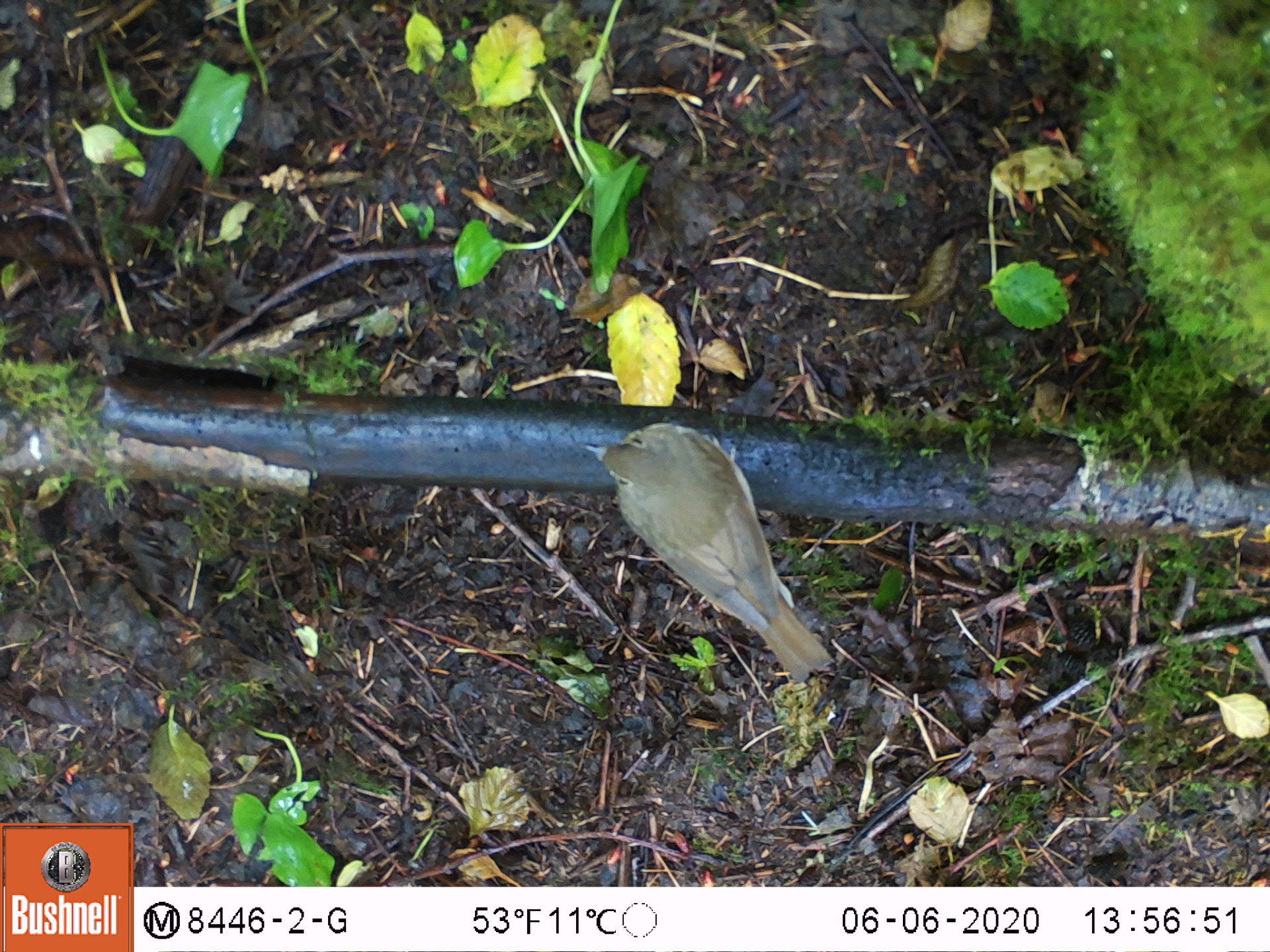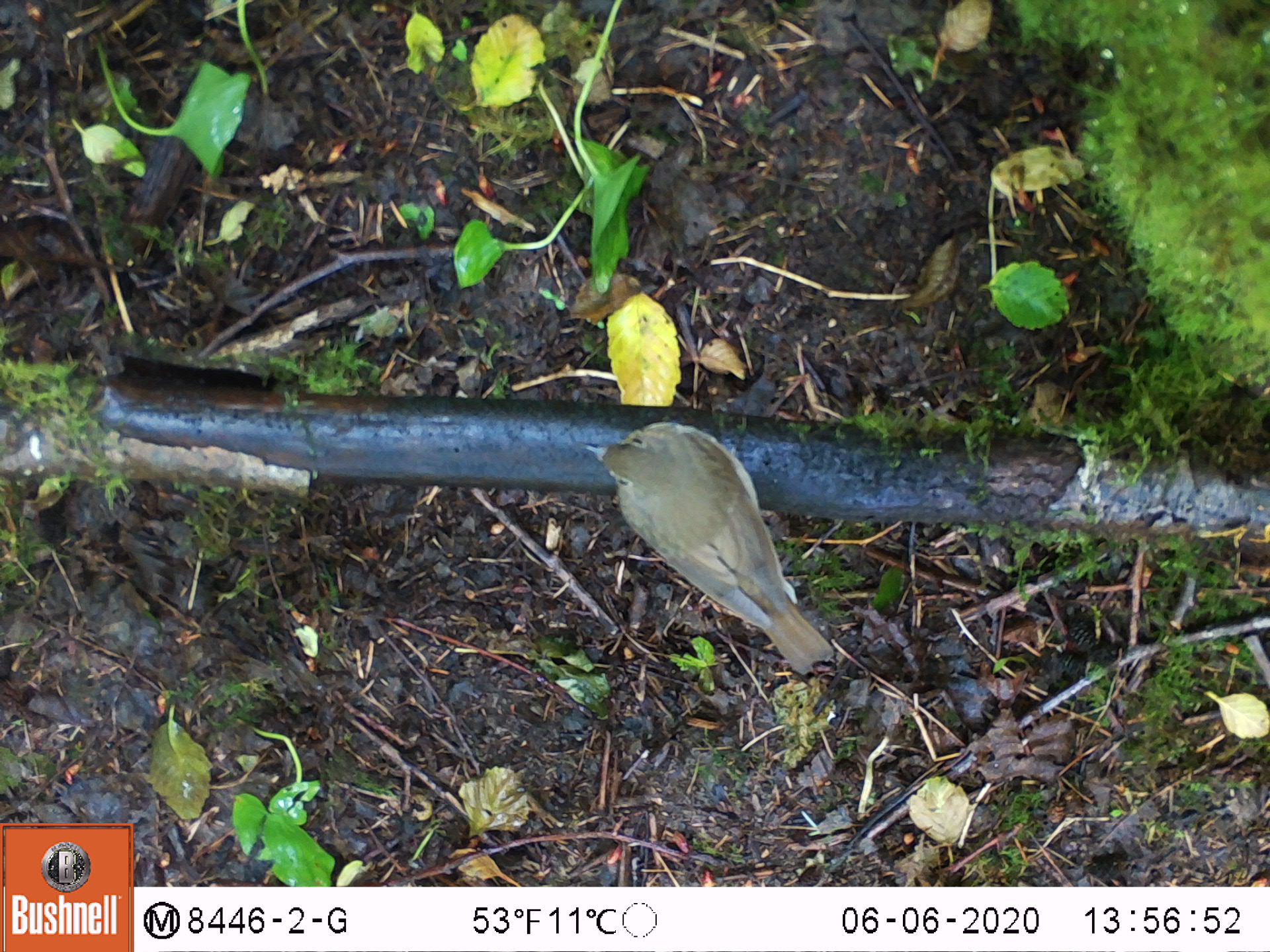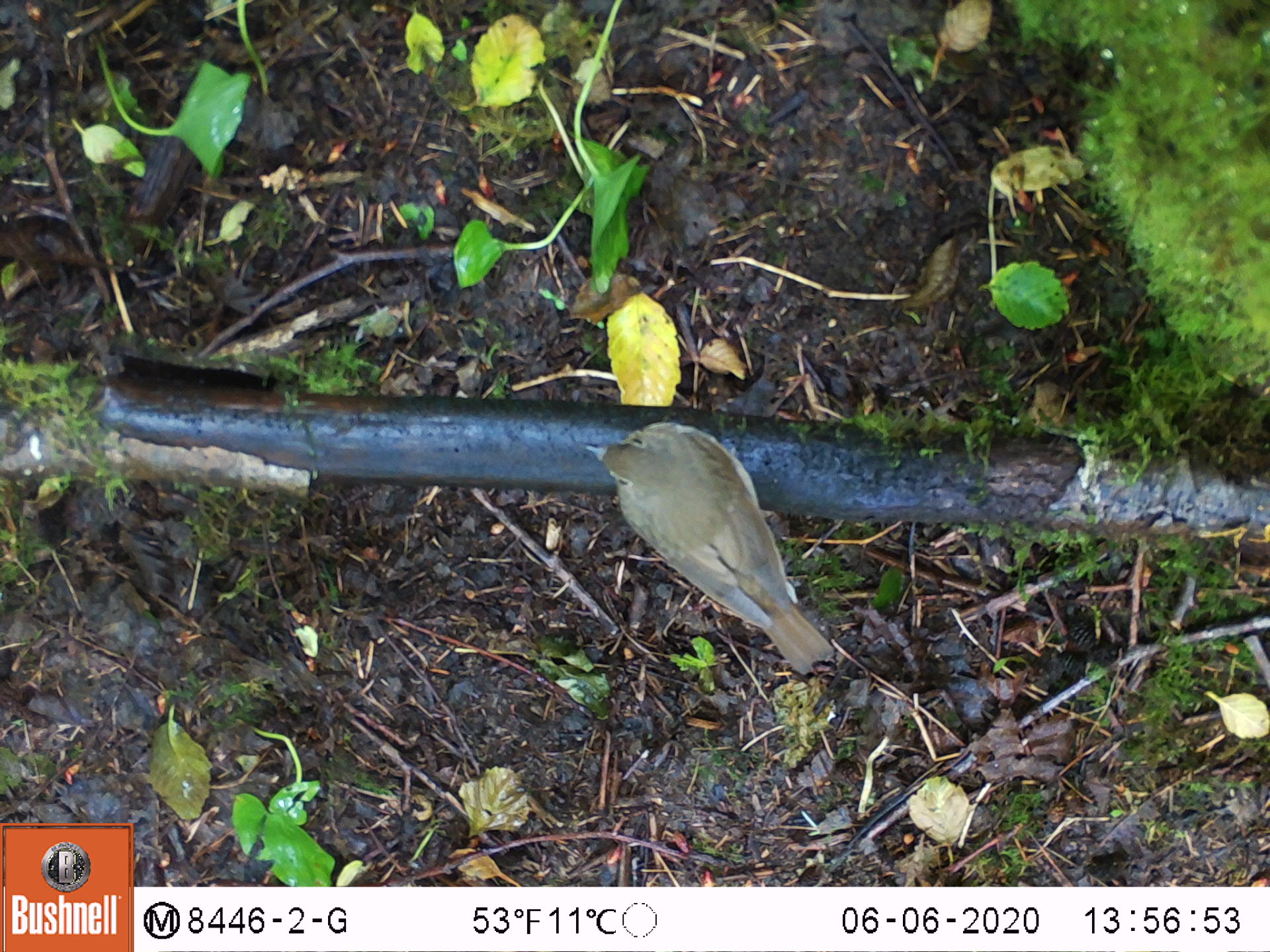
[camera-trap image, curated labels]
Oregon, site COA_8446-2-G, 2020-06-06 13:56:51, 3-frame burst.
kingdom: Animalia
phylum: Chordata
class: Aves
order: Passeriformes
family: Turdidae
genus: Catharus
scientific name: Catharus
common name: brown thrushes and nightingale-thrushes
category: catharus species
Catharus species (brown thrushes and nightingale-thrushes) (Catharus).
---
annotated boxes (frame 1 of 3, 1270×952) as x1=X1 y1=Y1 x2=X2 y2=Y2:
catharus species: x1=577 y1=413 x2=836 y2=688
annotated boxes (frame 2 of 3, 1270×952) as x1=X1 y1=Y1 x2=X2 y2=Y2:
catharus species: x1=574 y1=413 x2=838 y2=683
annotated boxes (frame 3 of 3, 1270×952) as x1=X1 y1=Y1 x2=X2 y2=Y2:
catharus species: x1=576 y1=413 x2=847 y2=677